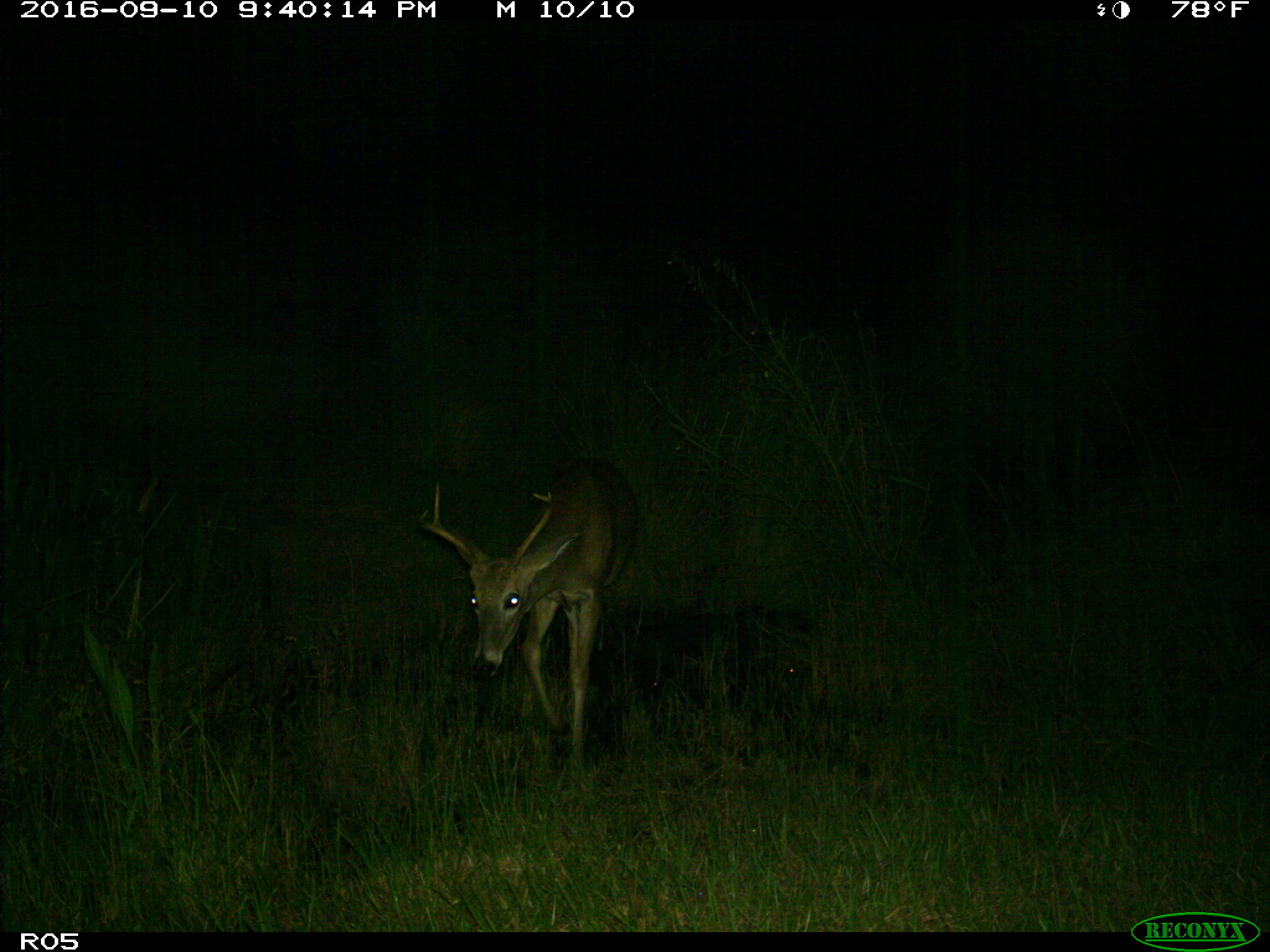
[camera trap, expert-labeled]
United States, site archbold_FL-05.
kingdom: Animalia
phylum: Chordata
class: Mammalia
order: Artiodactyla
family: Cervidae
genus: Odocoileus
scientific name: Odocoileus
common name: deer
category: unidentified deer